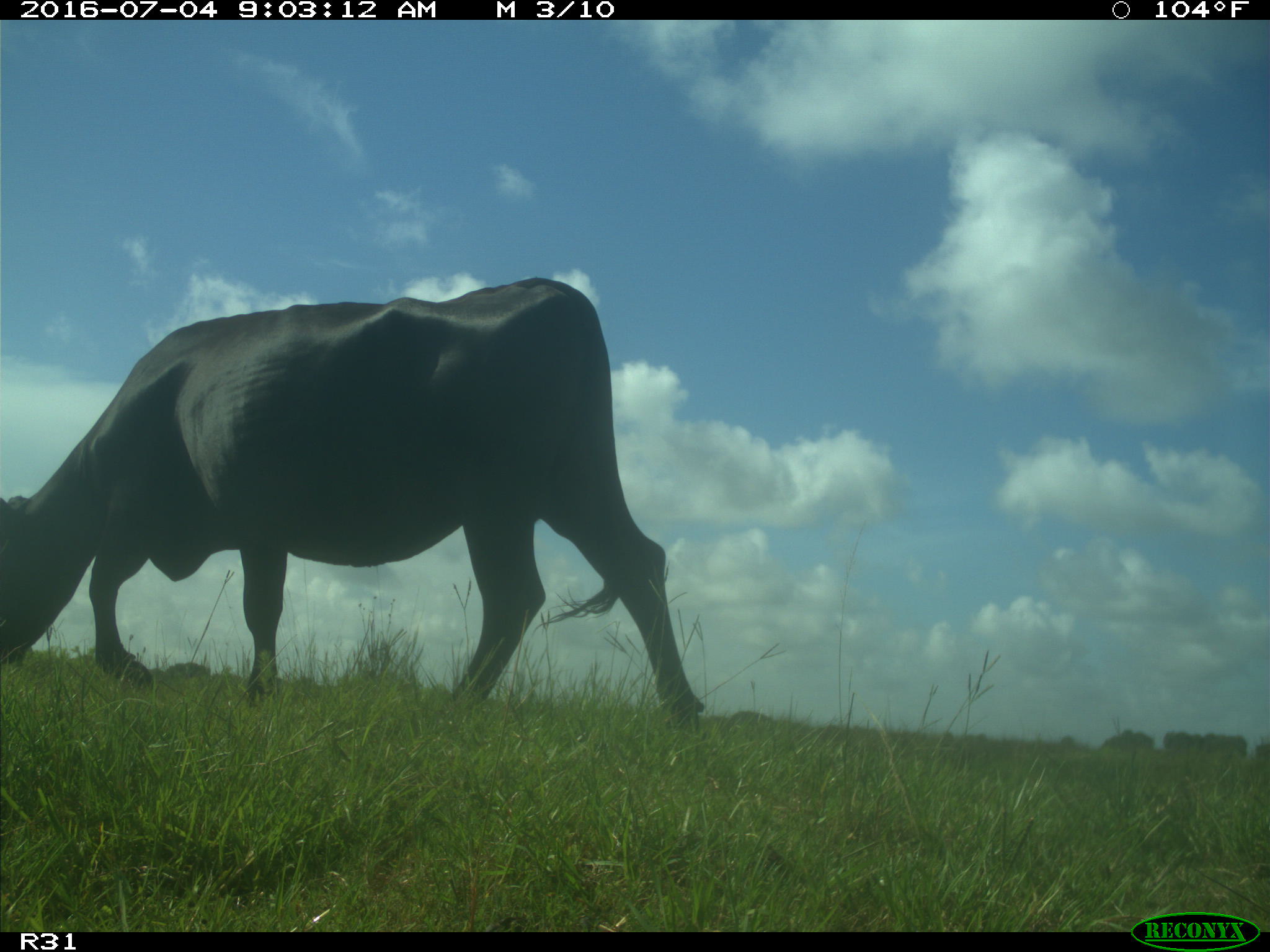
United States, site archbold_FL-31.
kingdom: Animalia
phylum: Chordata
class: Mammalia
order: Artiodactyla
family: Bovidae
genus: Bos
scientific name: Bos taurus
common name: domestic cow